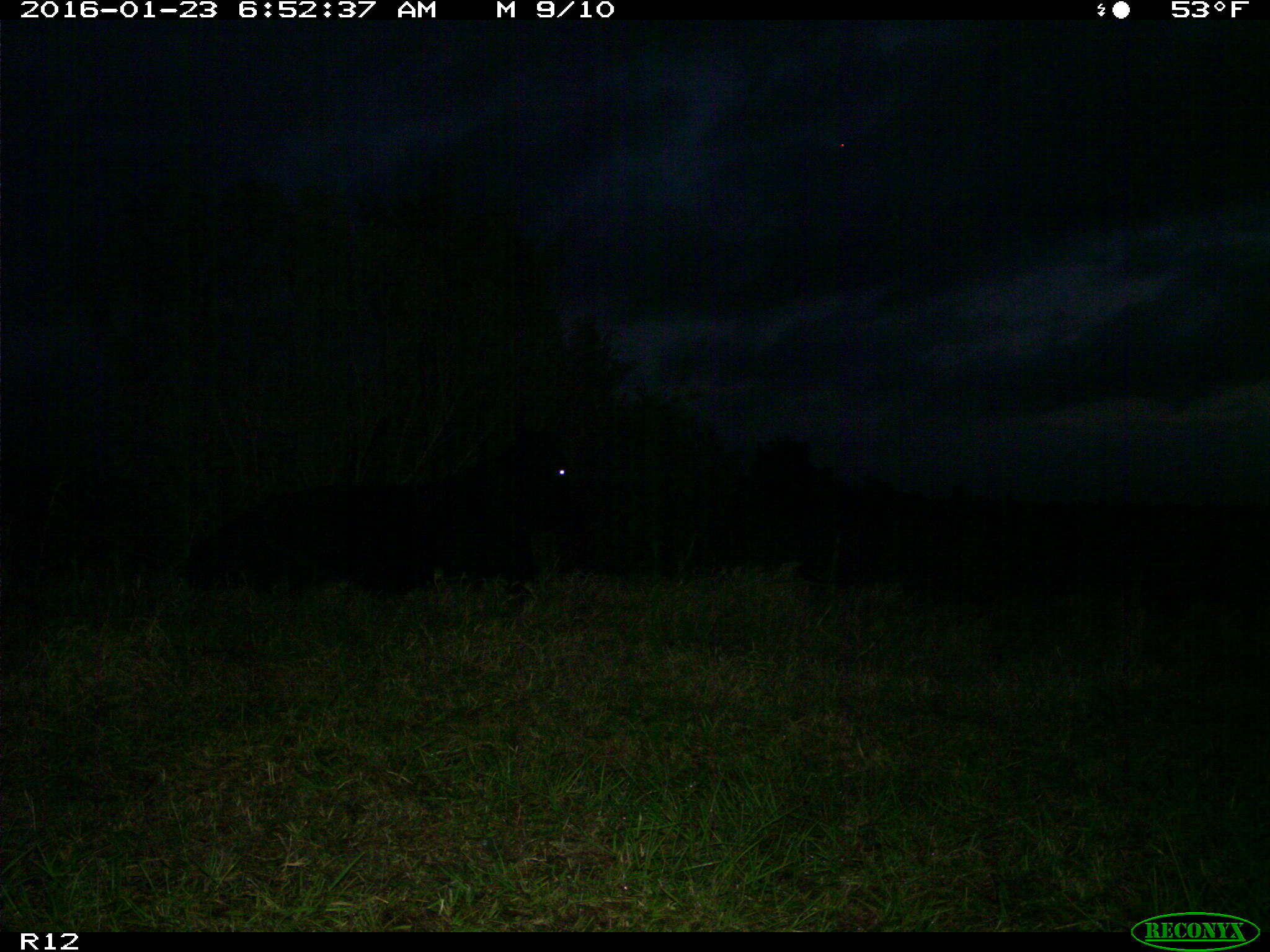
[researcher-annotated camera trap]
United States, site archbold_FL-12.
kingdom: Animalia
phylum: Chordata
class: Mammalia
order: Artiodactyla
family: Bovidae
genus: Bos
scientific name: Bos taurus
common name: domestic cow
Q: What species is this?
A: Bos taurus (domestic cow).